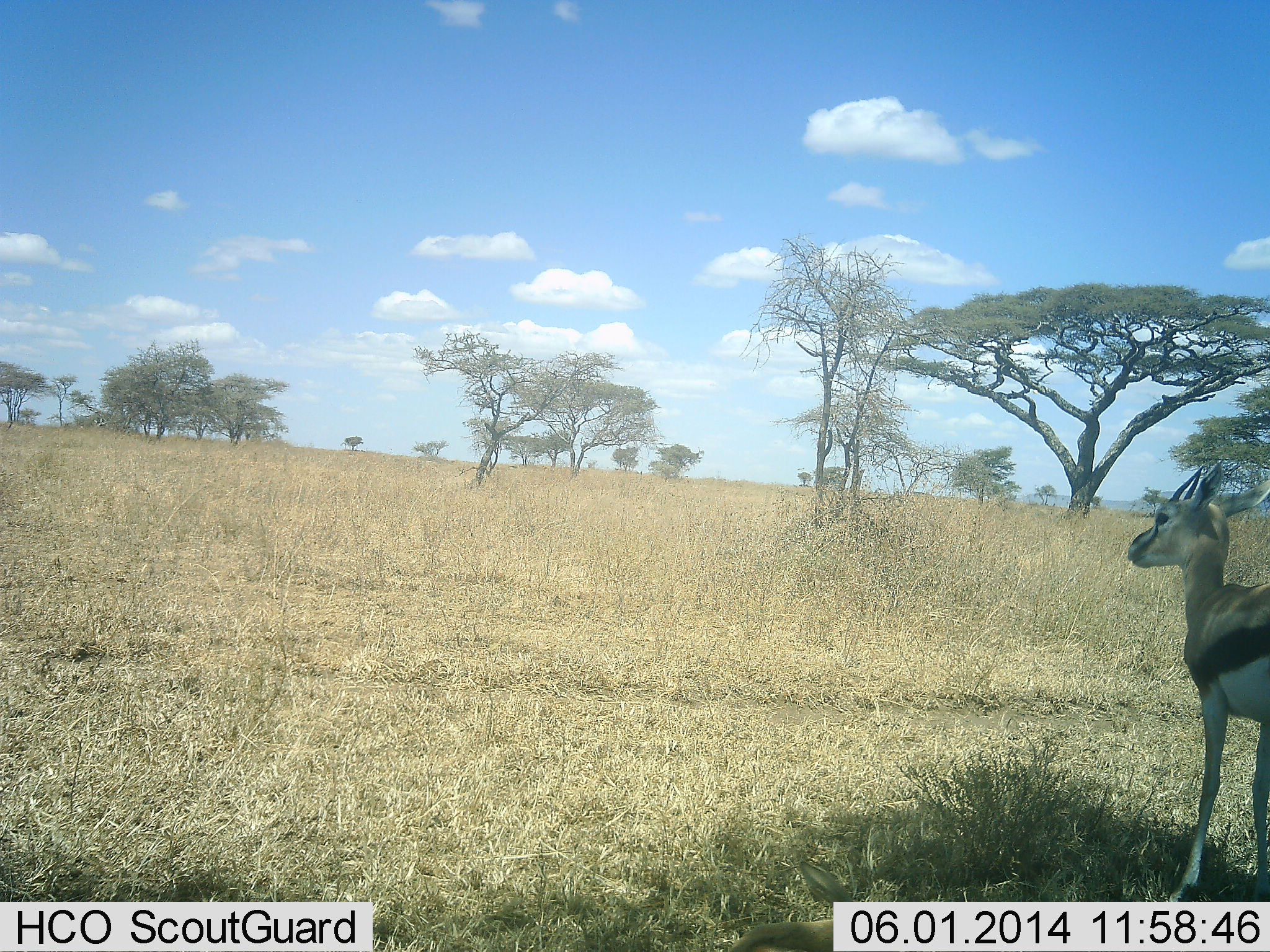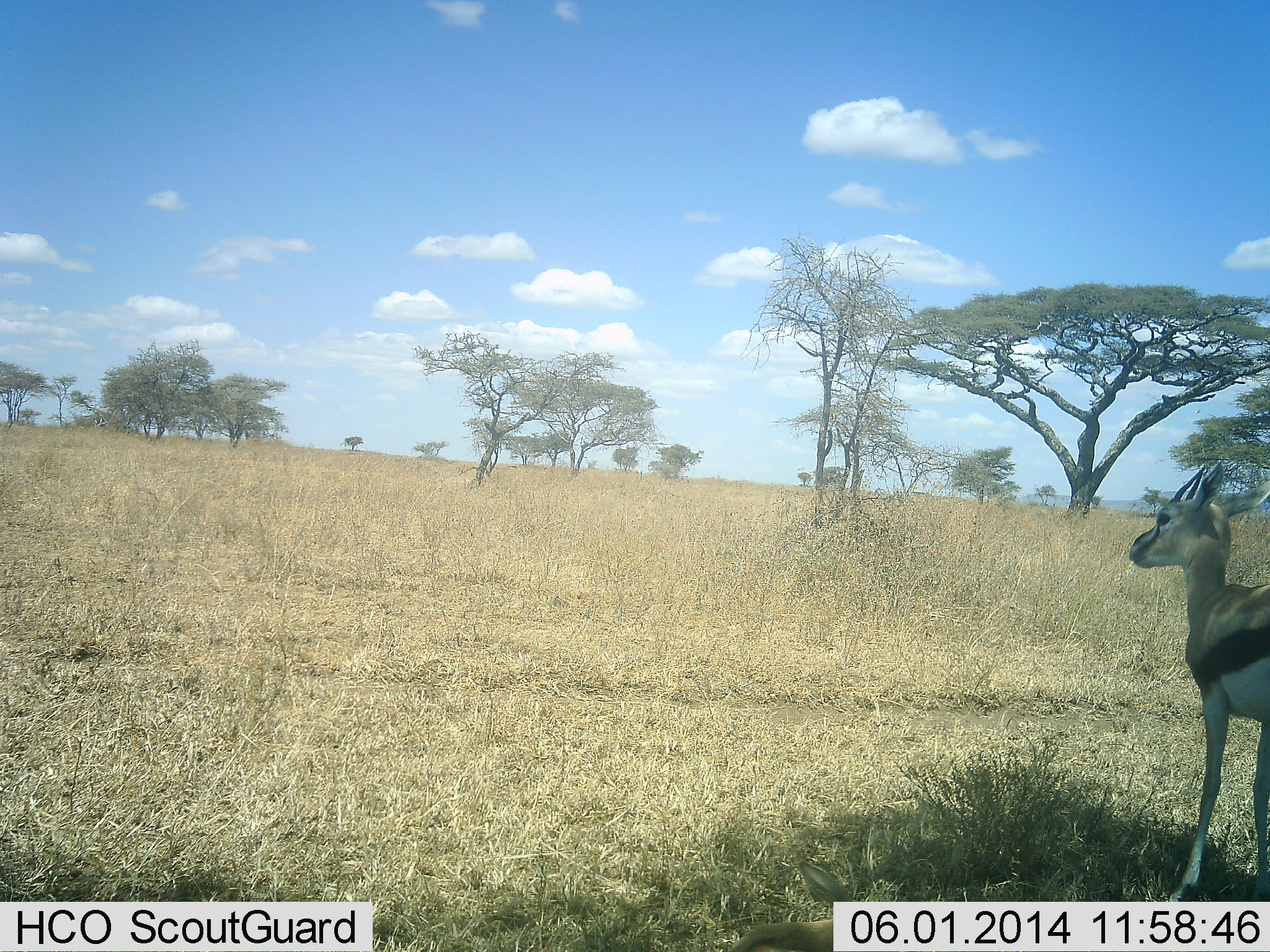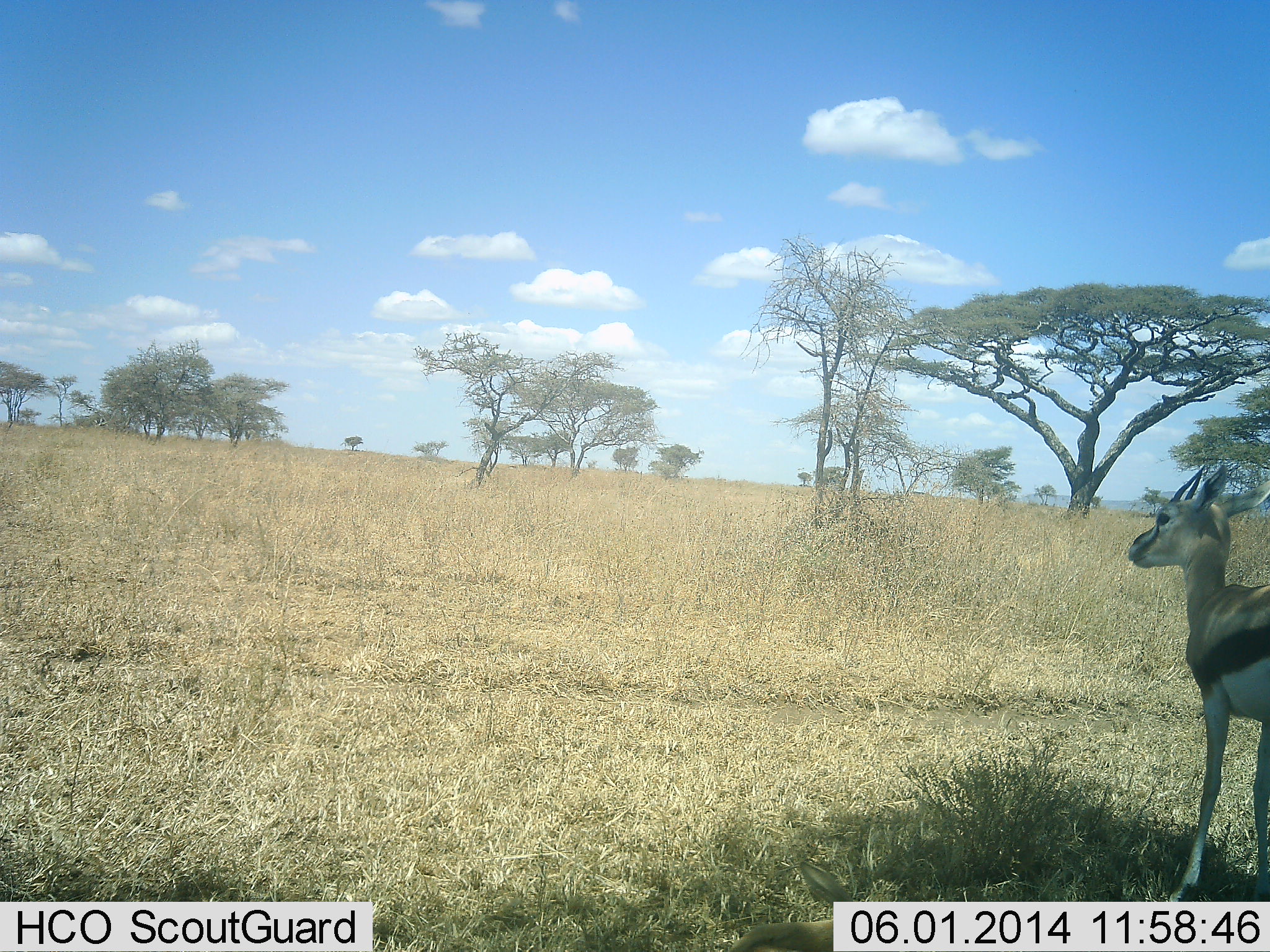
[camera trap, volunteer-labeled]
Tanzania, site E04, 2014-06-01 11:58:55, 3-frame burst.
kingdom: Animalia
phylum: Chordata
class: Mammalia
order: Artiodactyla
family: Bovidae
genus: Eudorcas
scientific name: Eudorcas thomsonii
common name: thomson's gazelle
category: gazellethomsons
Gazellethomsons (thomson's gazelle) (Eudorcas thomsonii), count 1. Behavior (volunteer vote fractions): standing 100%, resting 0%, moving 0%, interacting 0%. Young present (vote fraction): 10%. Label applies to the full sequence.